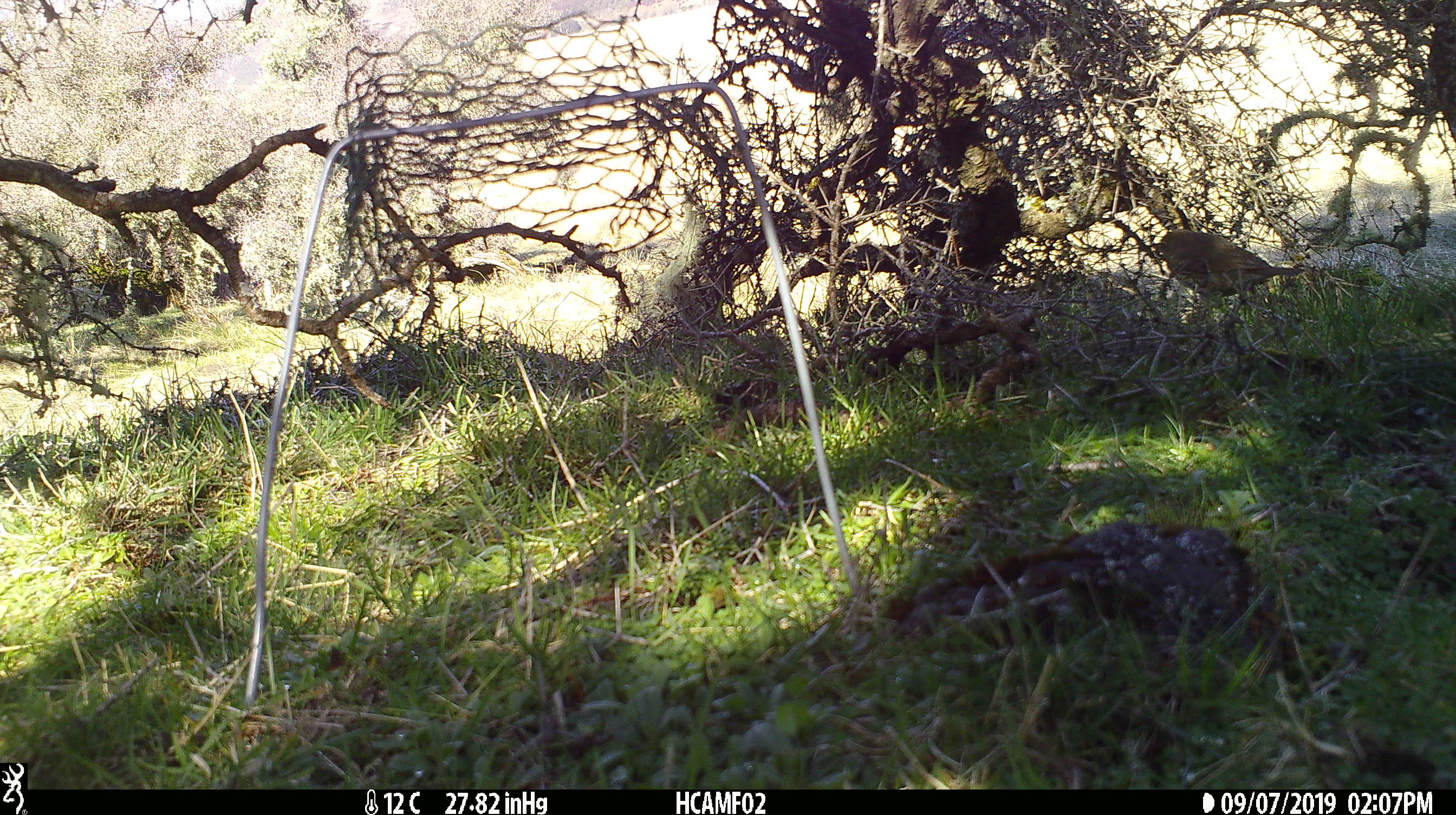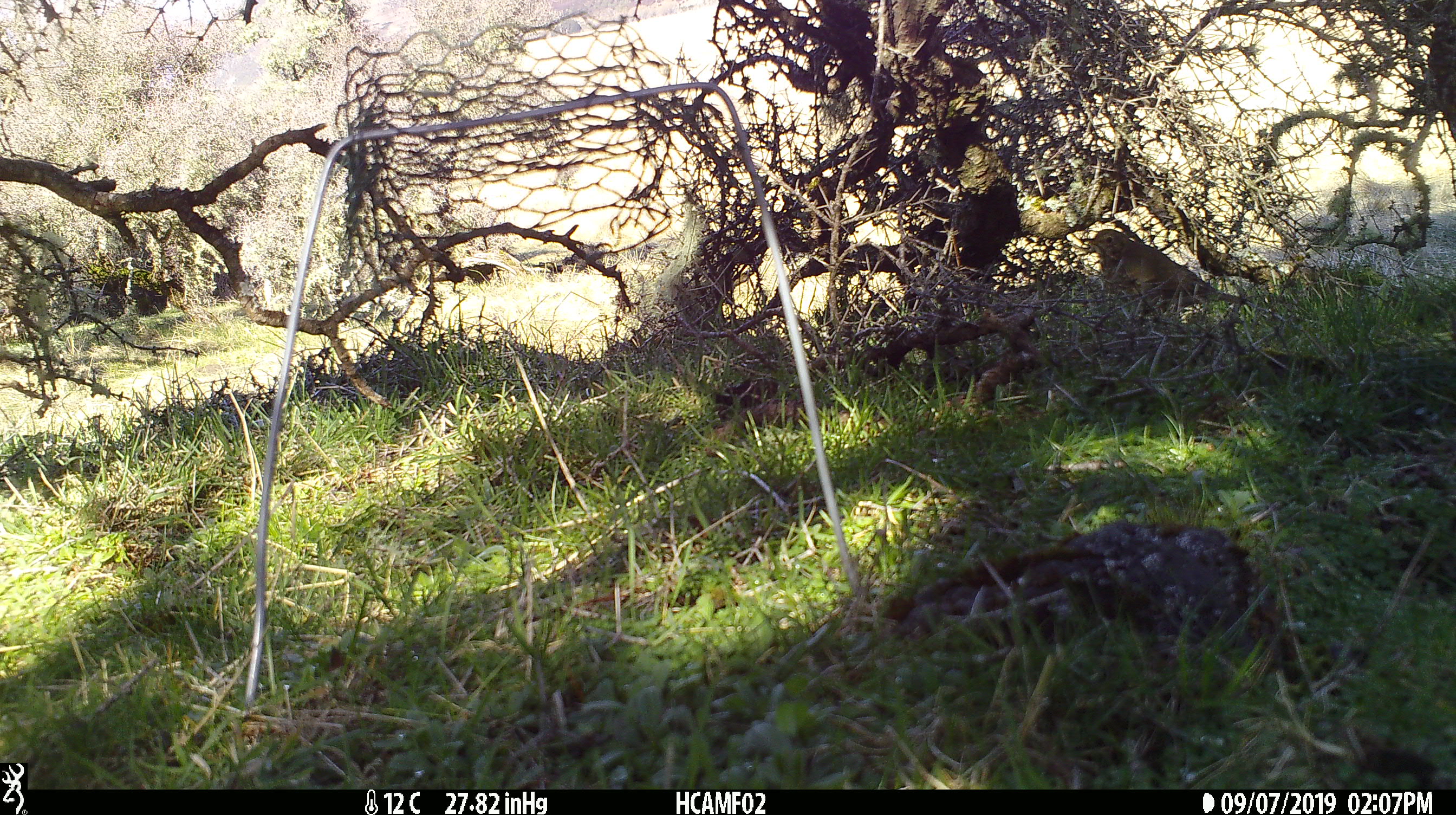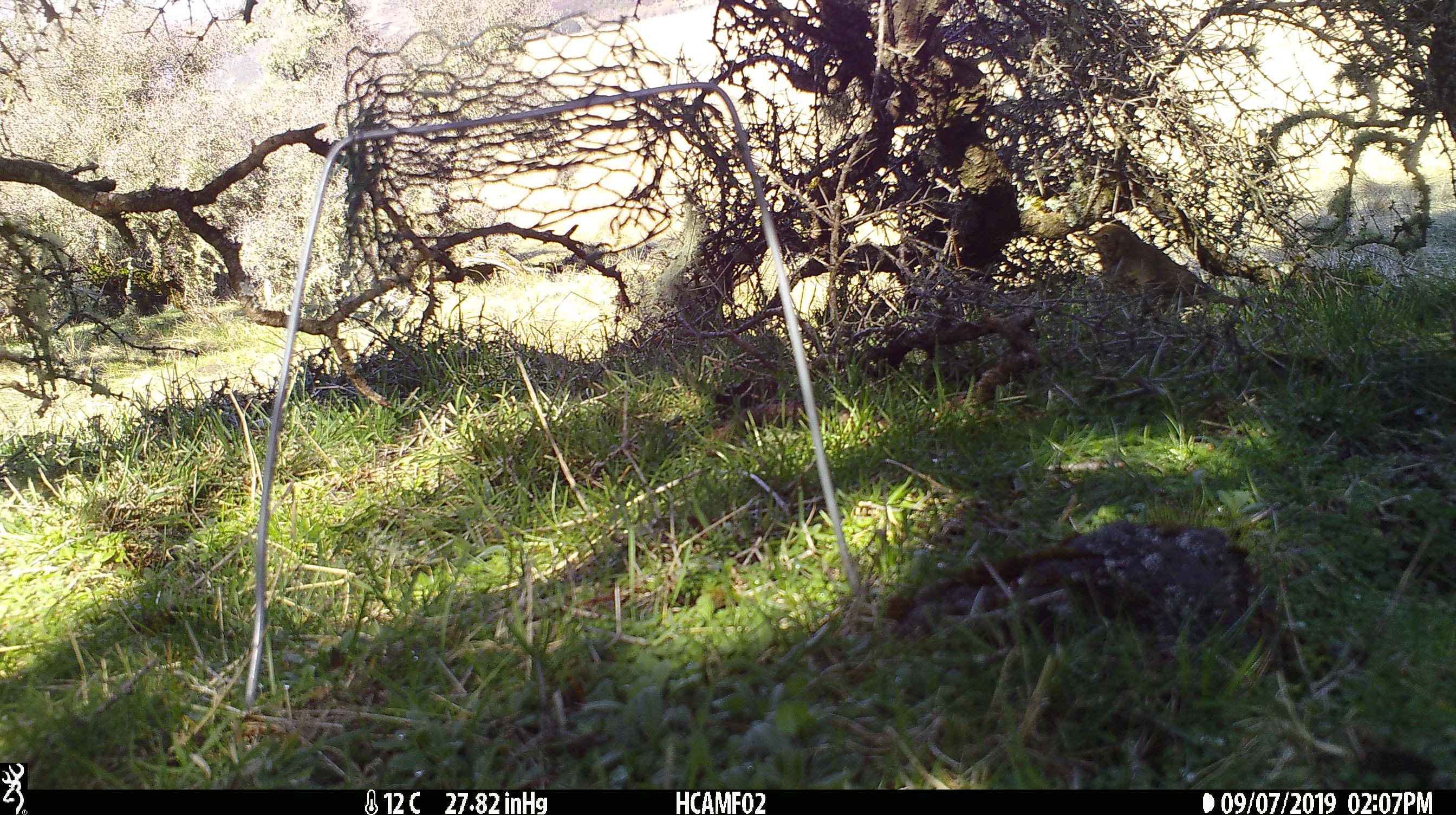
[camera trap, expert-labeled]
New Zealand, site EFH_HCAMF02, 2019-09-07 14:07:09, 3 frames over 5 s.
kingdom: Animalia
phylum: Chordata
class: Aves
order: Passeriformes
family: Turdidae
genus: Turdus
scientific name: Turdus philomelos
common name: song thrush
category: thrush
Thrush (song thrush) (Turdus philomelos).